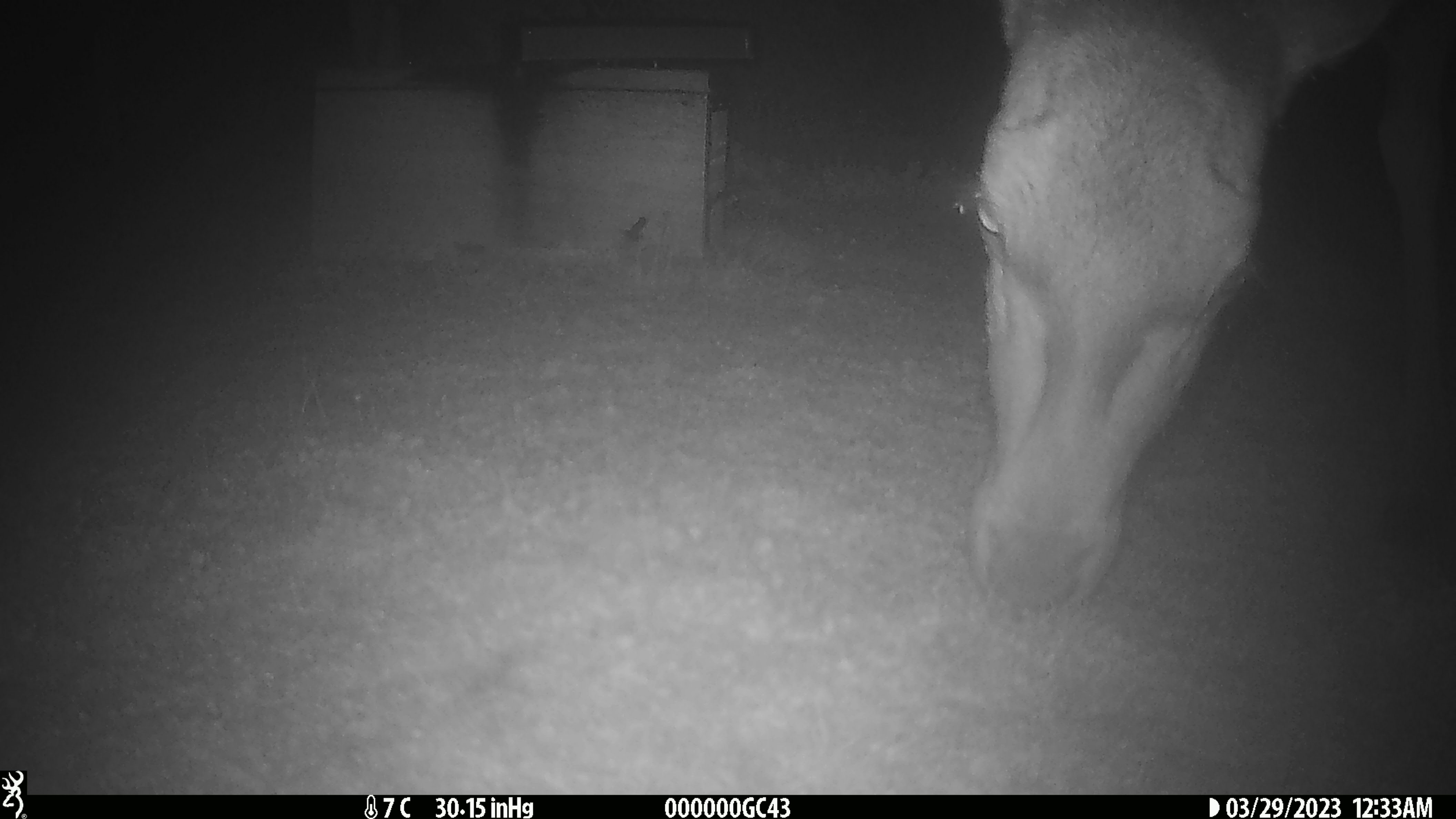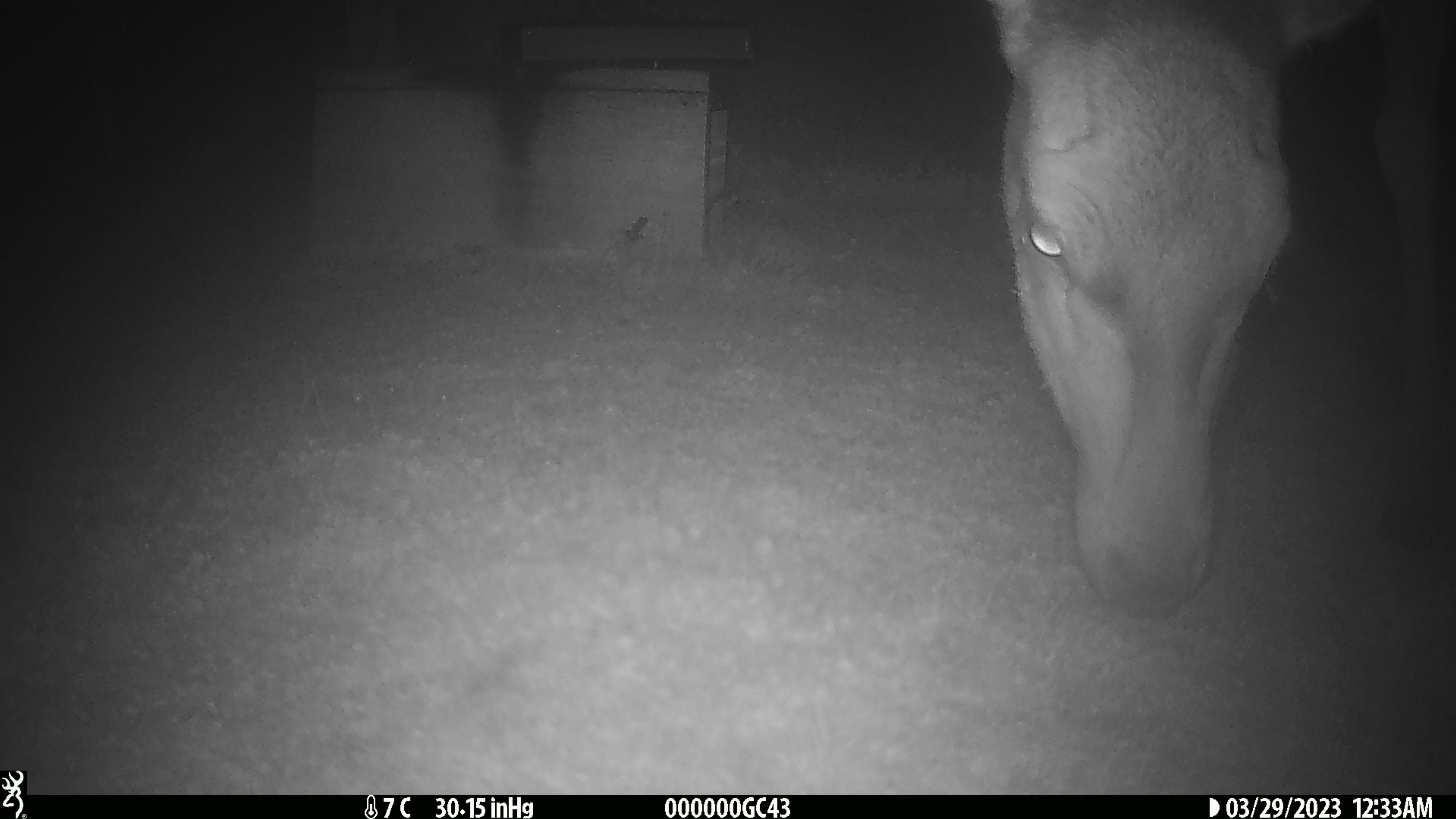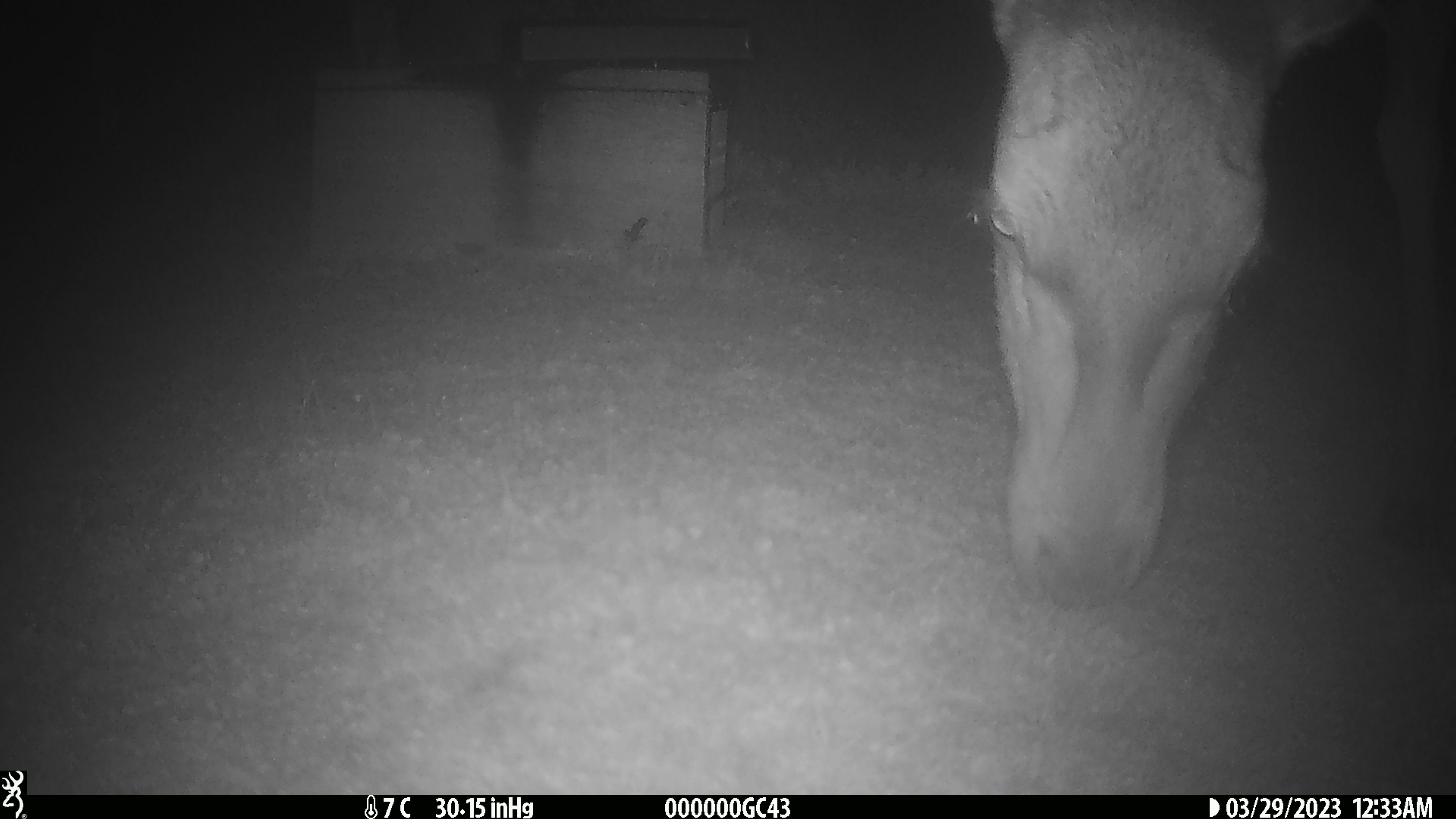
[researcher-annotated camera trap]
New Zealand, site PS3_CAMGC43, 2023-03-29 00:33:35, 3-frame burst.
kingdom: Animalia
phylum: Chordata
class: Mammalia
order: Artiodactyla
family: Cervidae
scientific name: Cervidae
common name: deer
Deer (Cervidae).